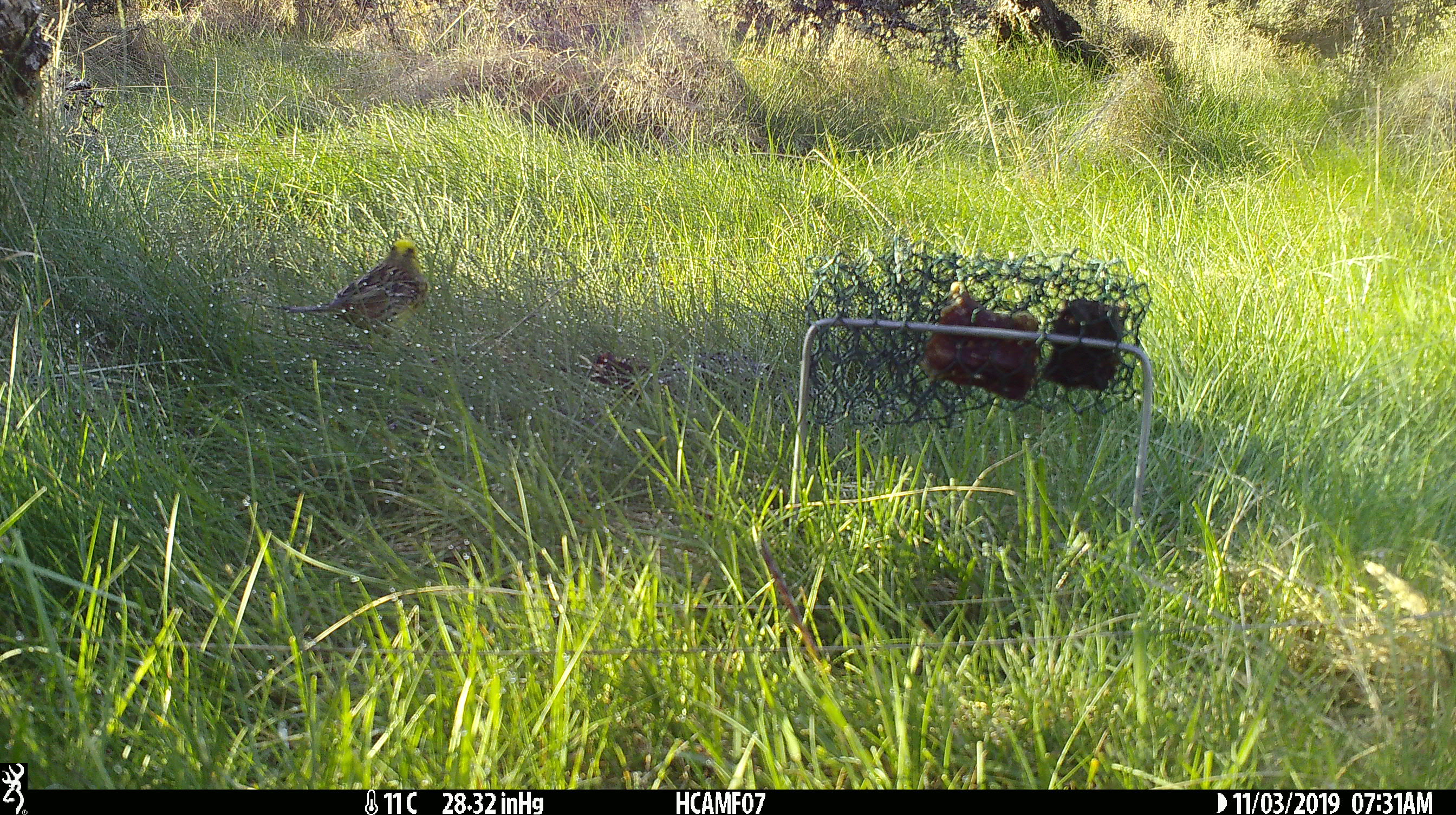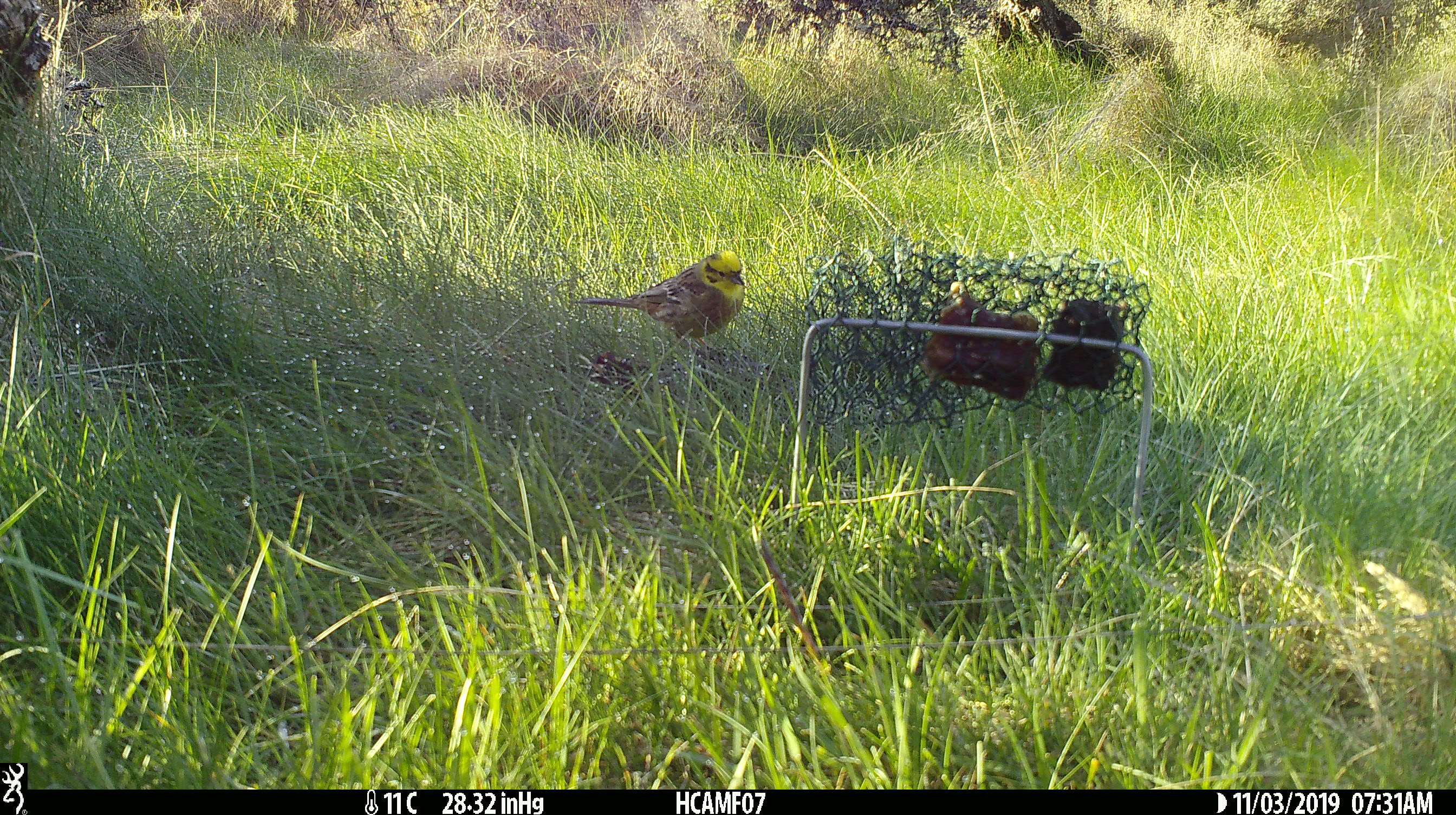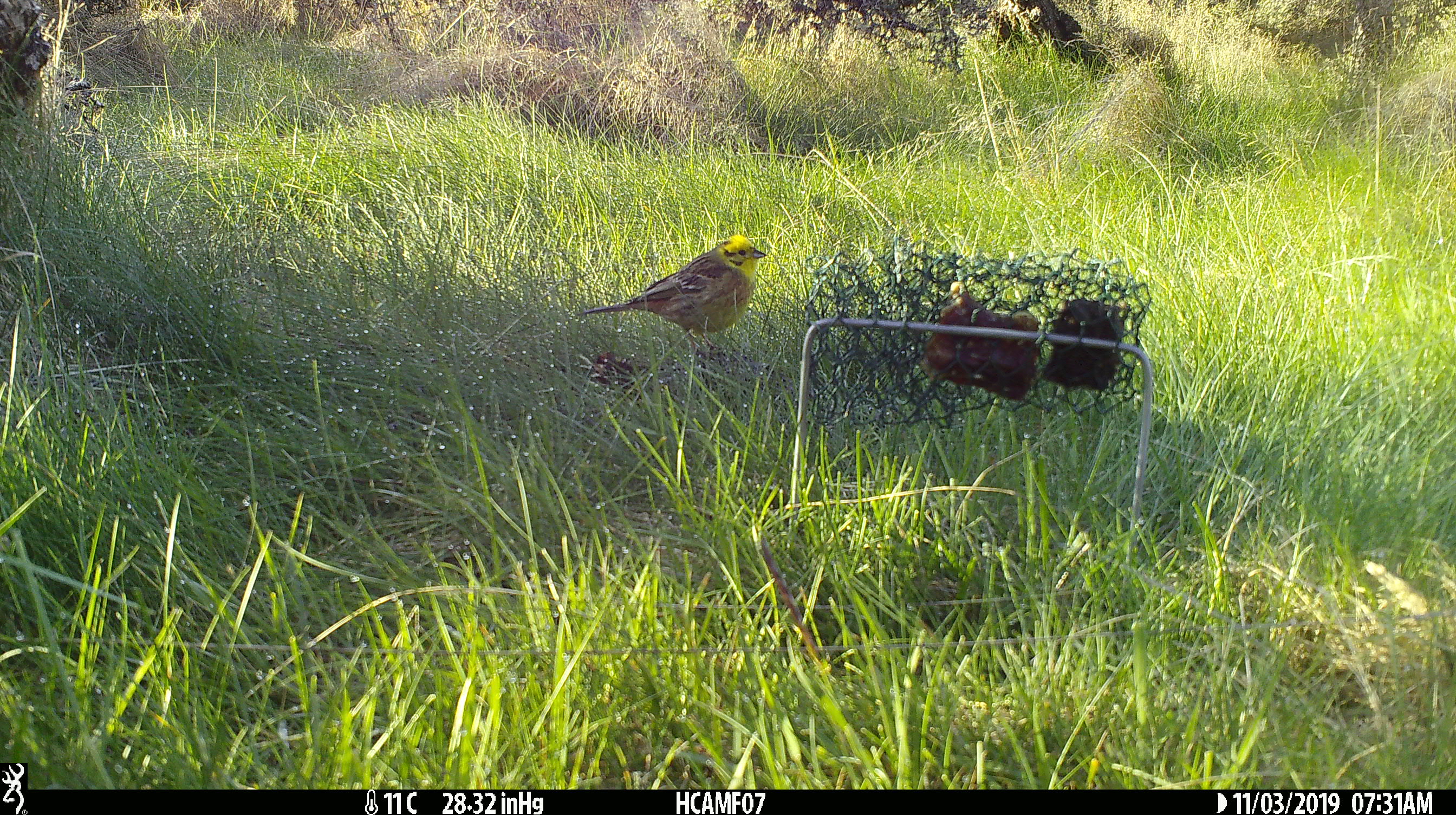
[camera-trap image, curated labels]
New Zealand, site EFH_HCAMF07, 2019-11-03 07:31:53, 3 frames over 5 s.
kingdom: Animalia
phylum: Chordata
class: Aves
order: Passeriformes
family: Emberizidae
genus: Emberiza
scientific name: Emberiza citrinella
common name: yellowhammer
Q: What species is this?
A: Yellowhammer (Emberiza citrinella).